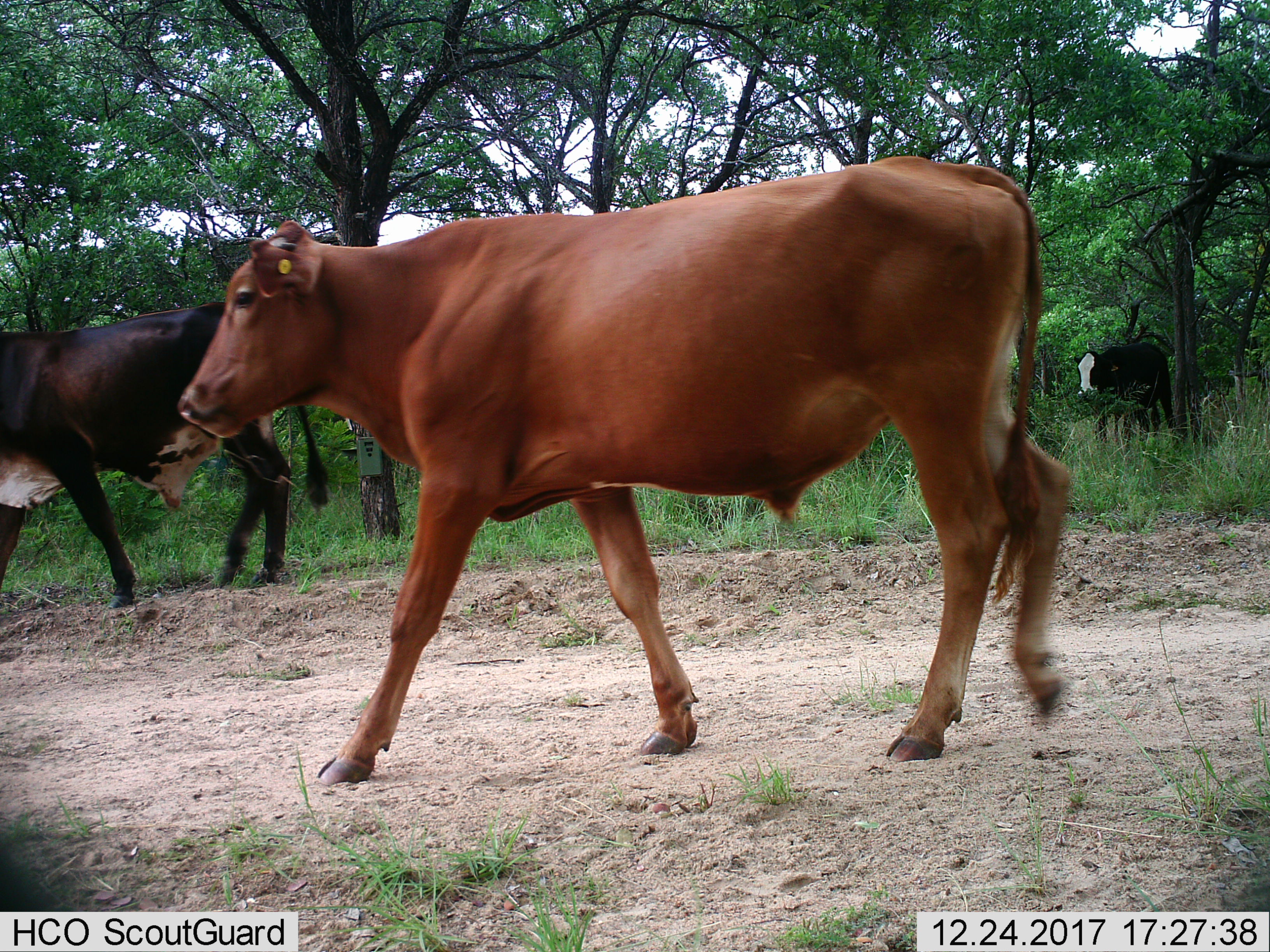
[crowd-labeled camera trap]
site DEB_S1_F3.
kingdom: Animalia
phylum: Chordata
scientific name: Vertebrata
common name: domestic animal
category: domesticanimal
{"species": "domesticanimal (domestic animal) (Vertebrata)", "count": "3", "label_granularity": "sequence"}